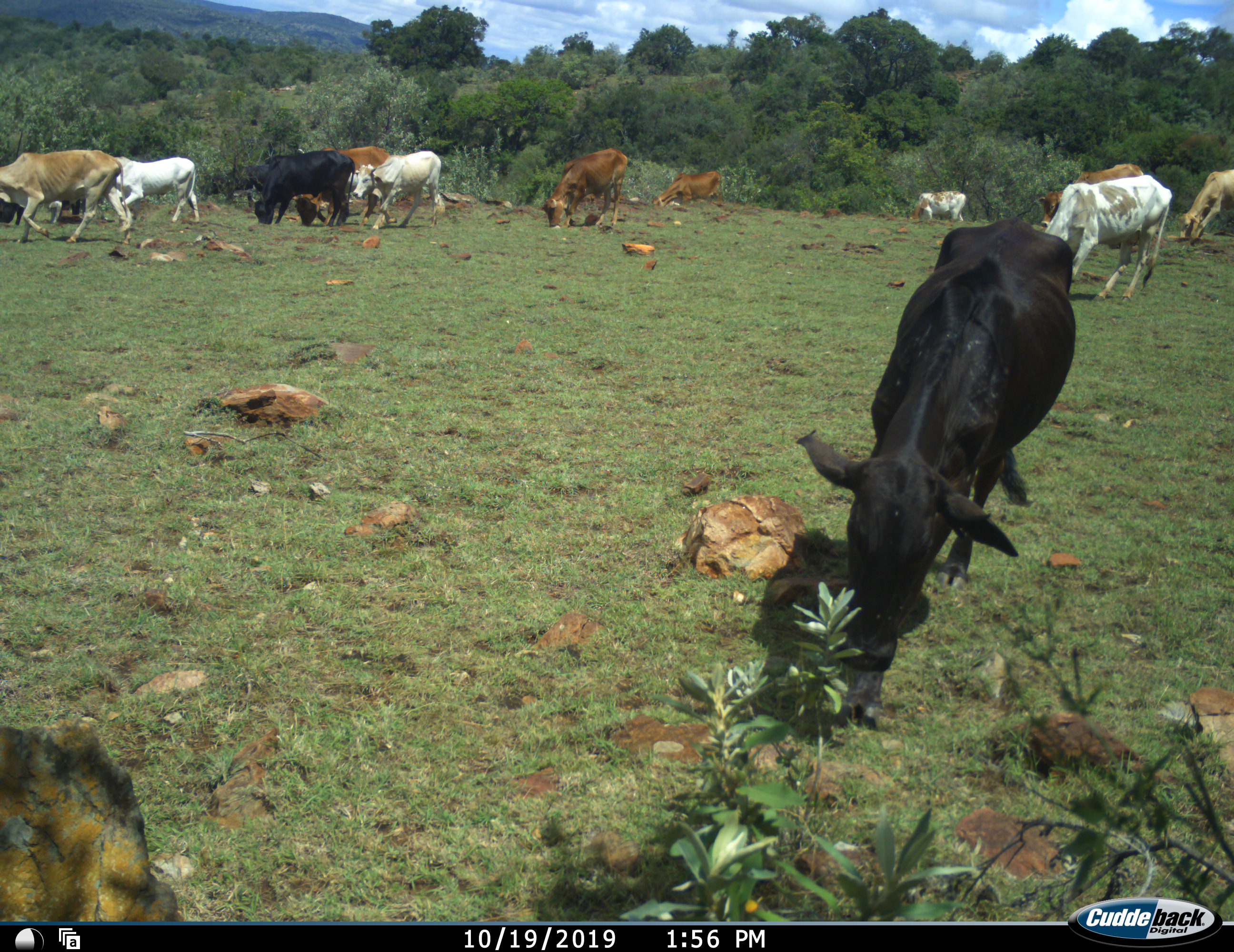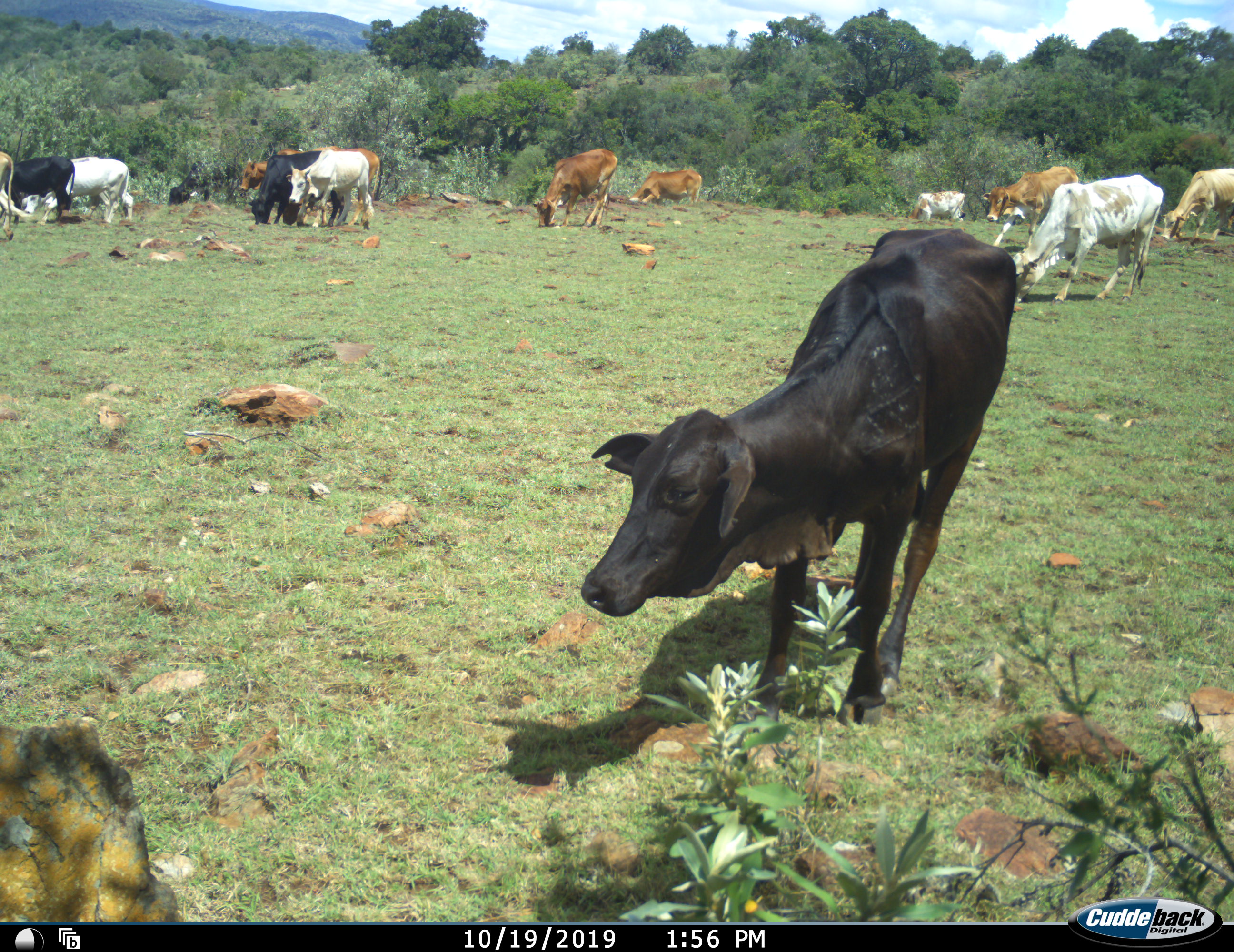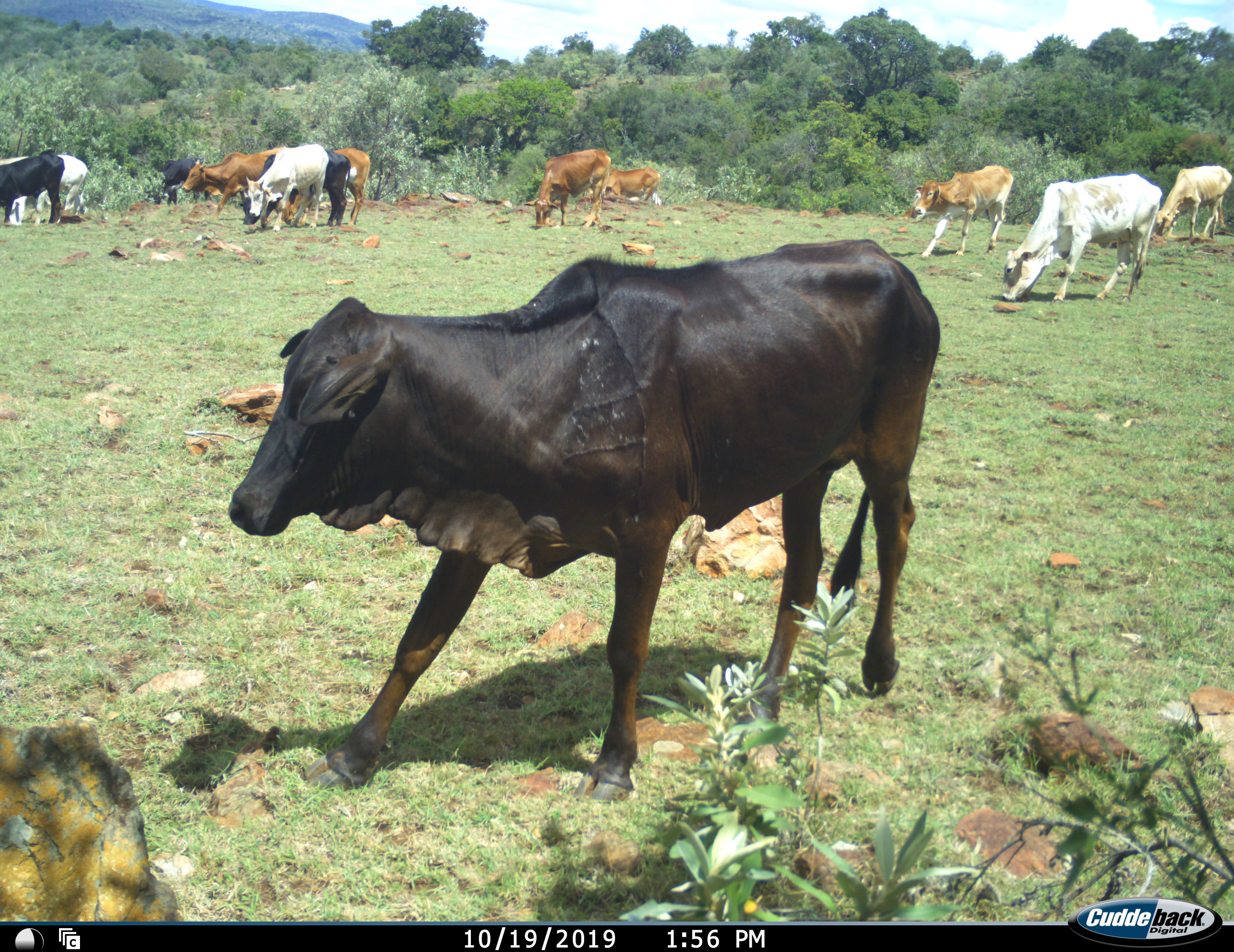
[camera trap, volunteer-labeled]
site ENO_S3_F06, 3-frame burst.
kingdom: Animalia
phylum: Chordata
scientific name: Vertebrata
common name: domestic animal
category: domesticanimal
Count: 11-50.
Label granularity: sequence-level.